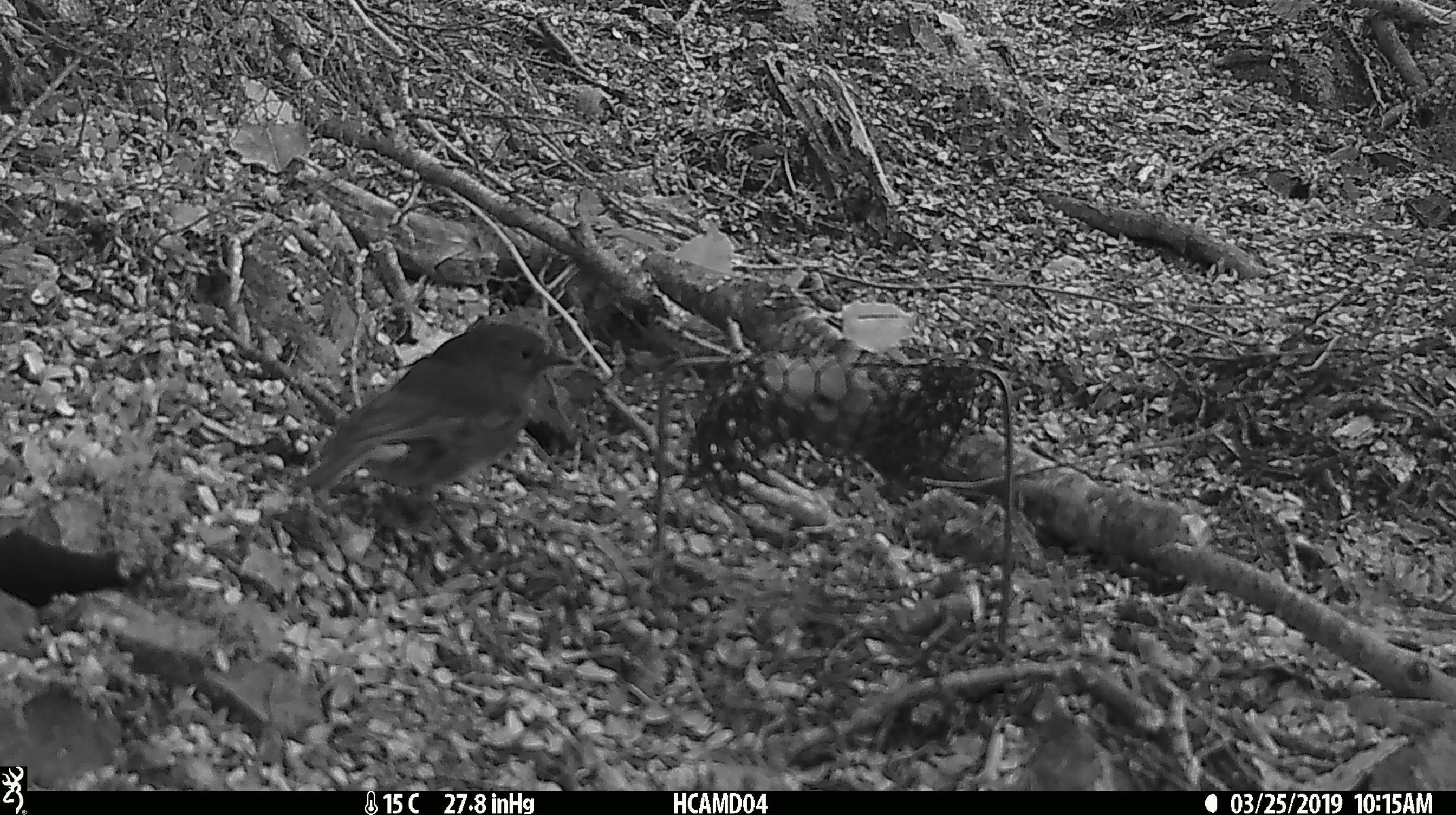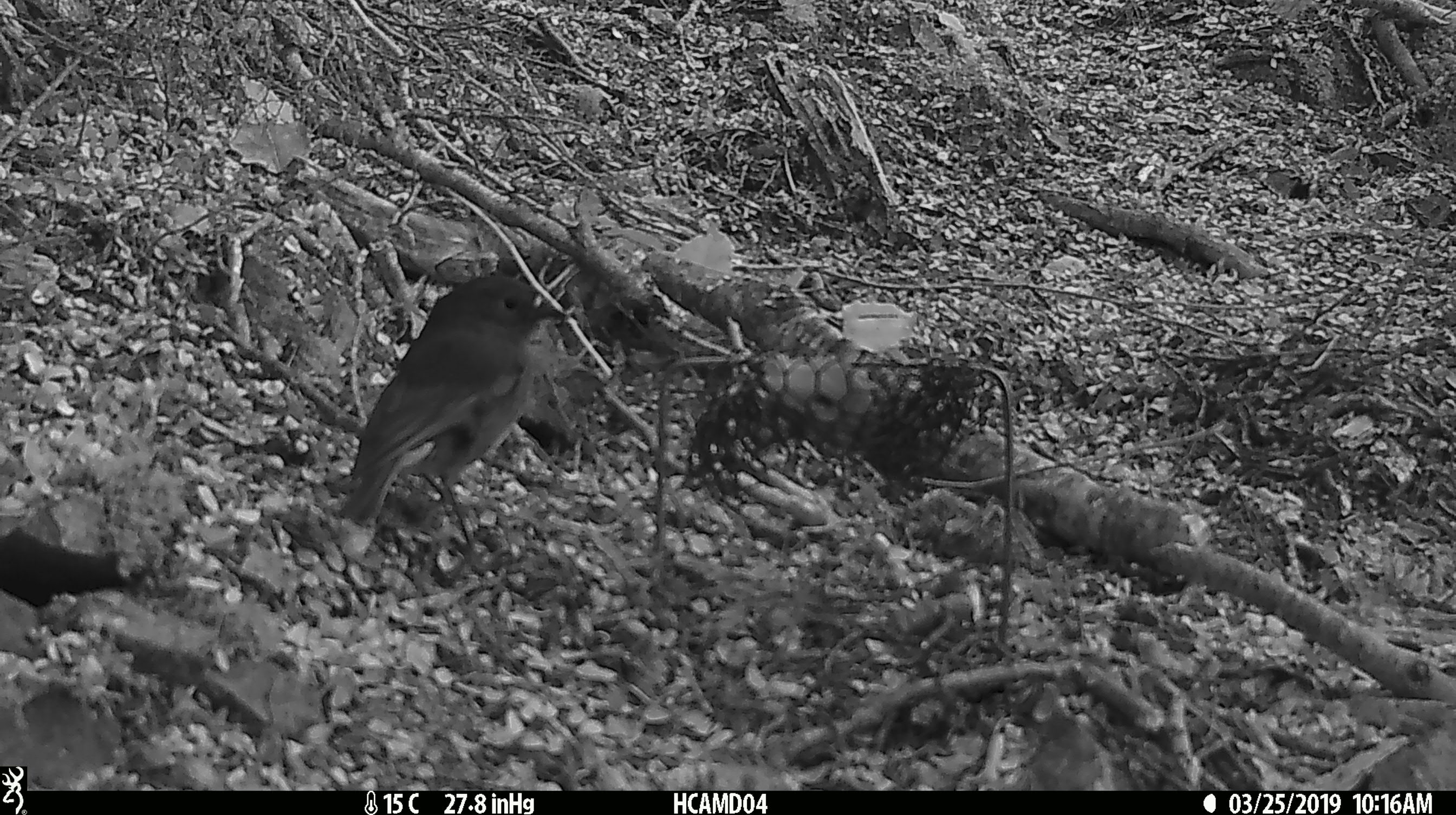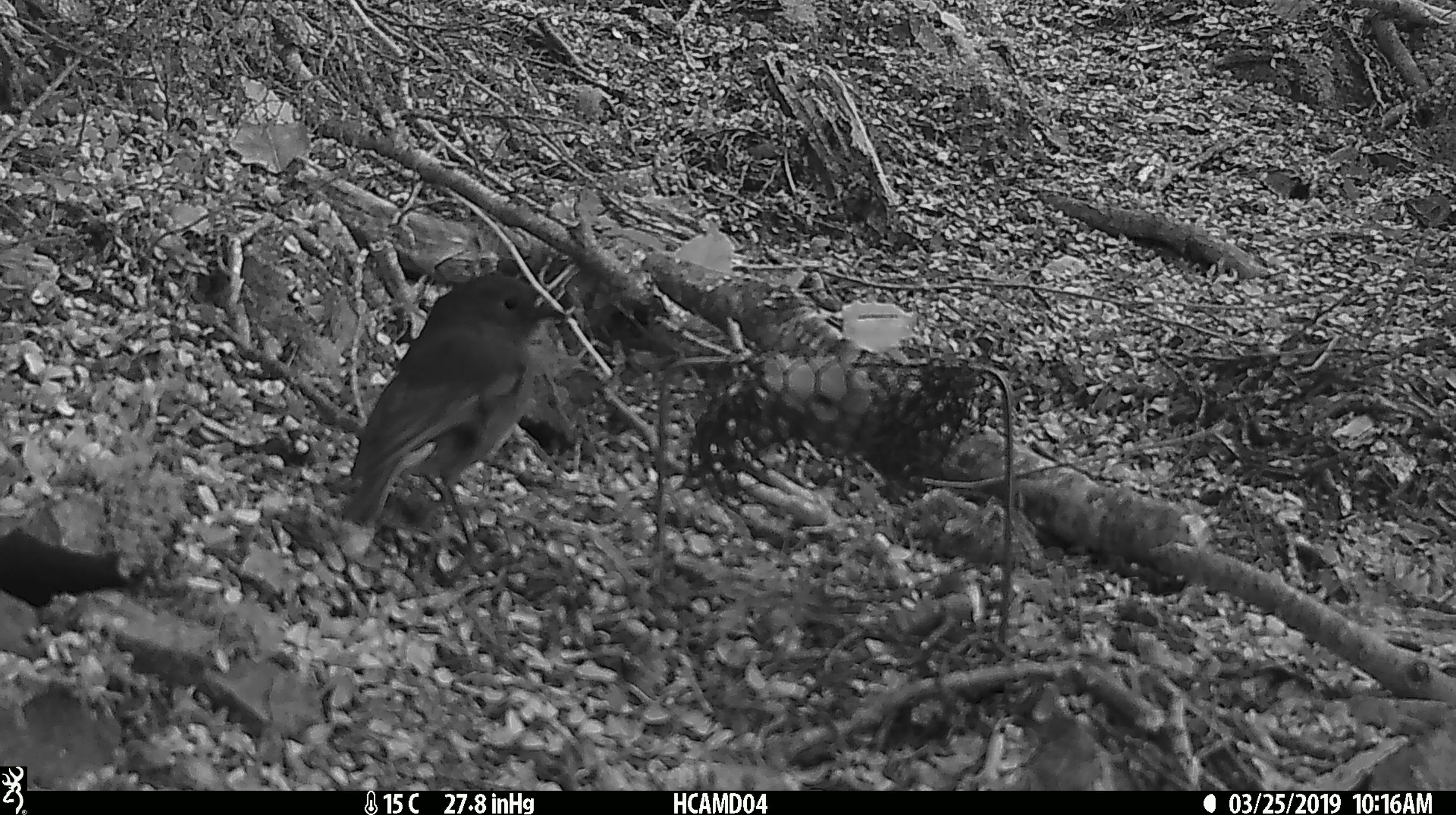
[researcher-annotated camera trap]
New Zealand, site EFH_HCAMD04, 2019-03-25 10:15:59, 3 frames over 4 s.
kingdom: Animalia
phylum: Chordata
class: Aves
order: Passeriformes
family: Petroicidae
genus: Petroica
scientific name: Petroica australis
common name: new zealand robin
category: robin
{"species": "robin (new zealand robin) (Petroica australis)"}